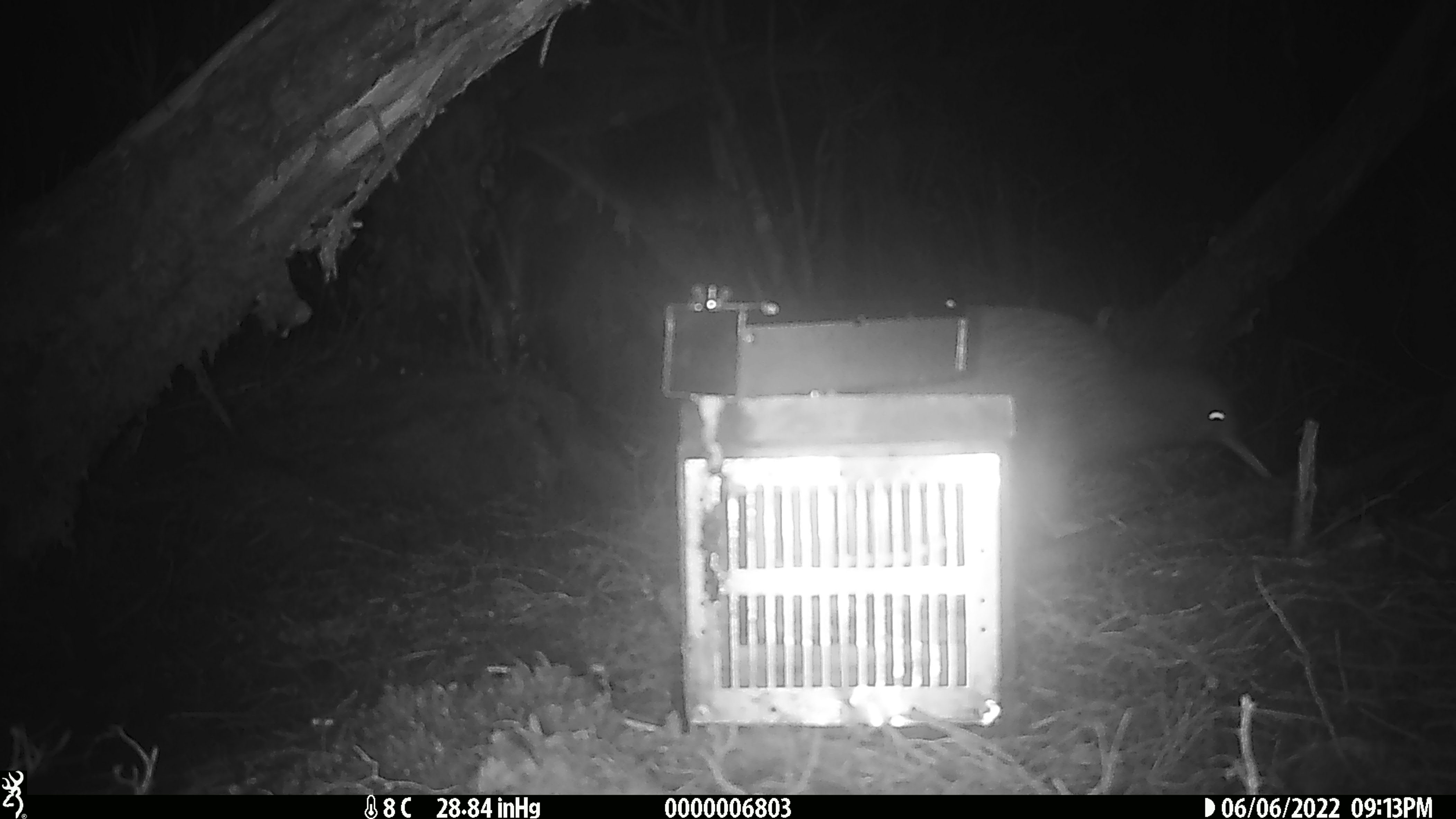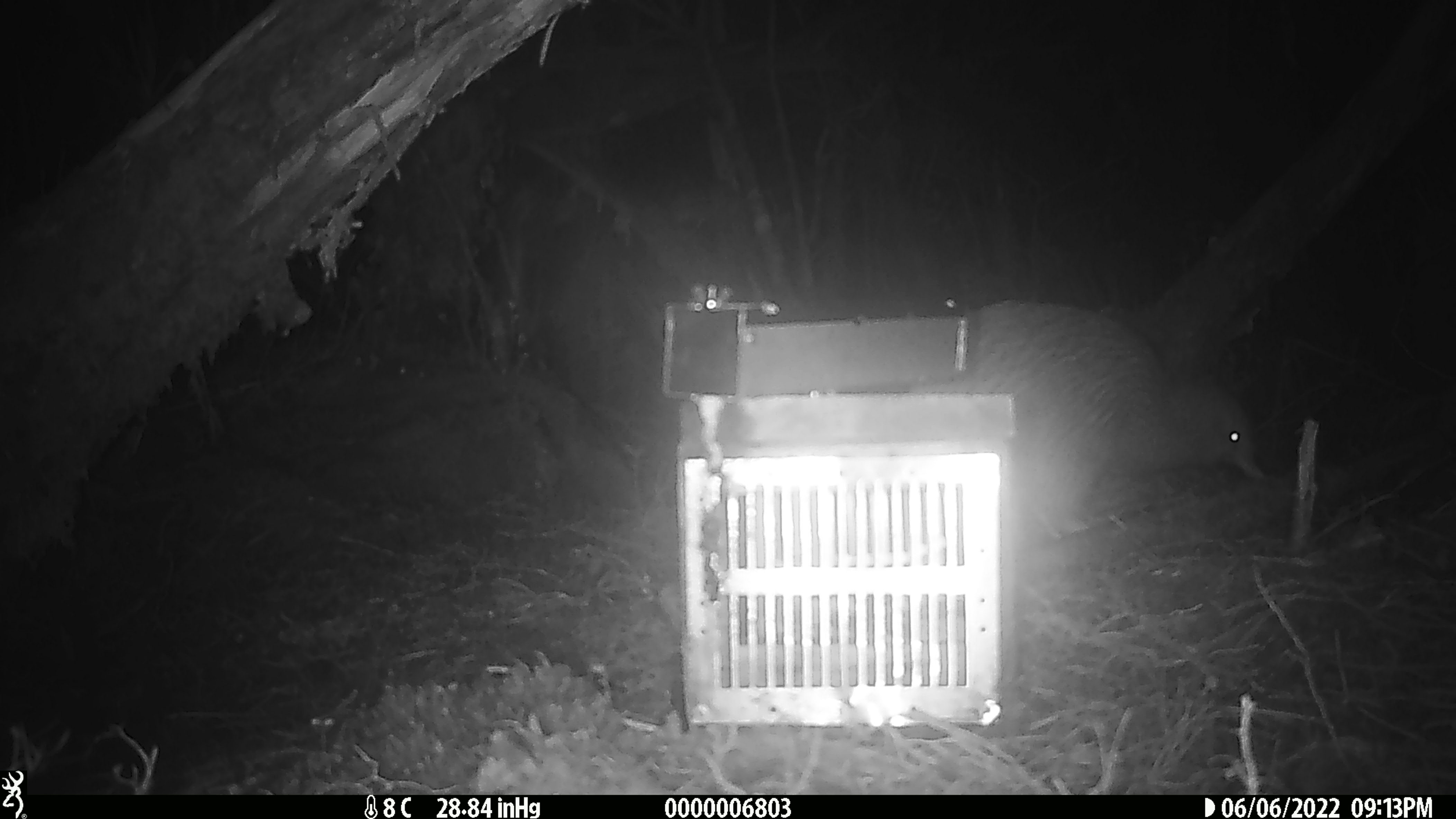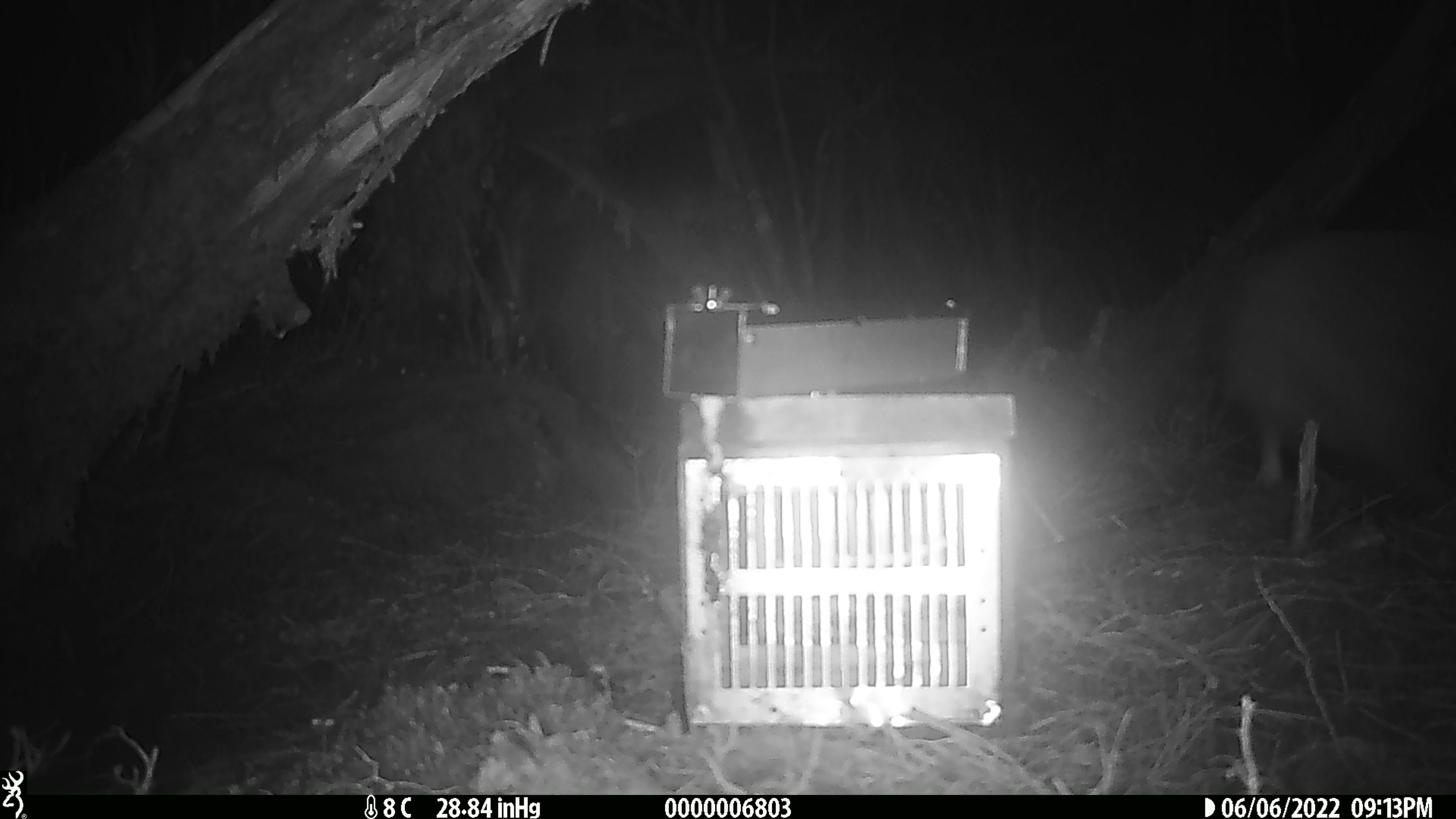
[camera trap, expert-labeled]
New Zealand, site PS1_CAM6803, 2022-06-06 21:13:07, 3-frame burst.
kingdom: Animalia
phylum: Chordata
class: Aves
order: Apterygiformes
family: Apterygidae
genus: Apteryx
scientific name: Apteryx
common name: kiwi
Kiwi (Apteryx).